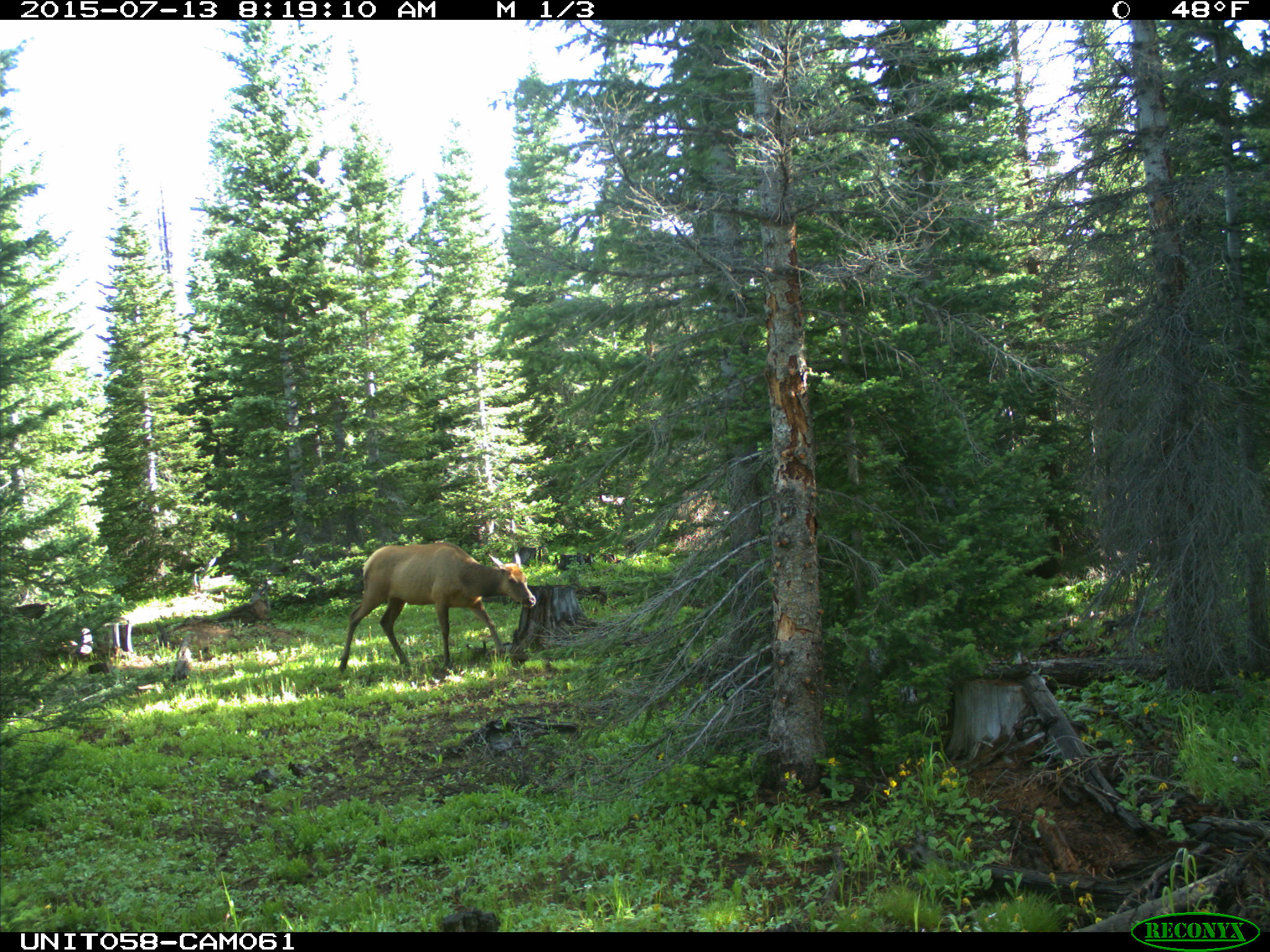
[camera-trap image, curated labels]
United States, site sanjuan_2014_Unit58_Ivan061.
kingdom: Animalia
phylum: Chordata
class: Mammalia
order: Artiodactyla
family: Cervidae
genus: Cervus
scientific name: Cervus elaphus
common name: red deer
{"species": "Cervus elaphus (red deer)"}